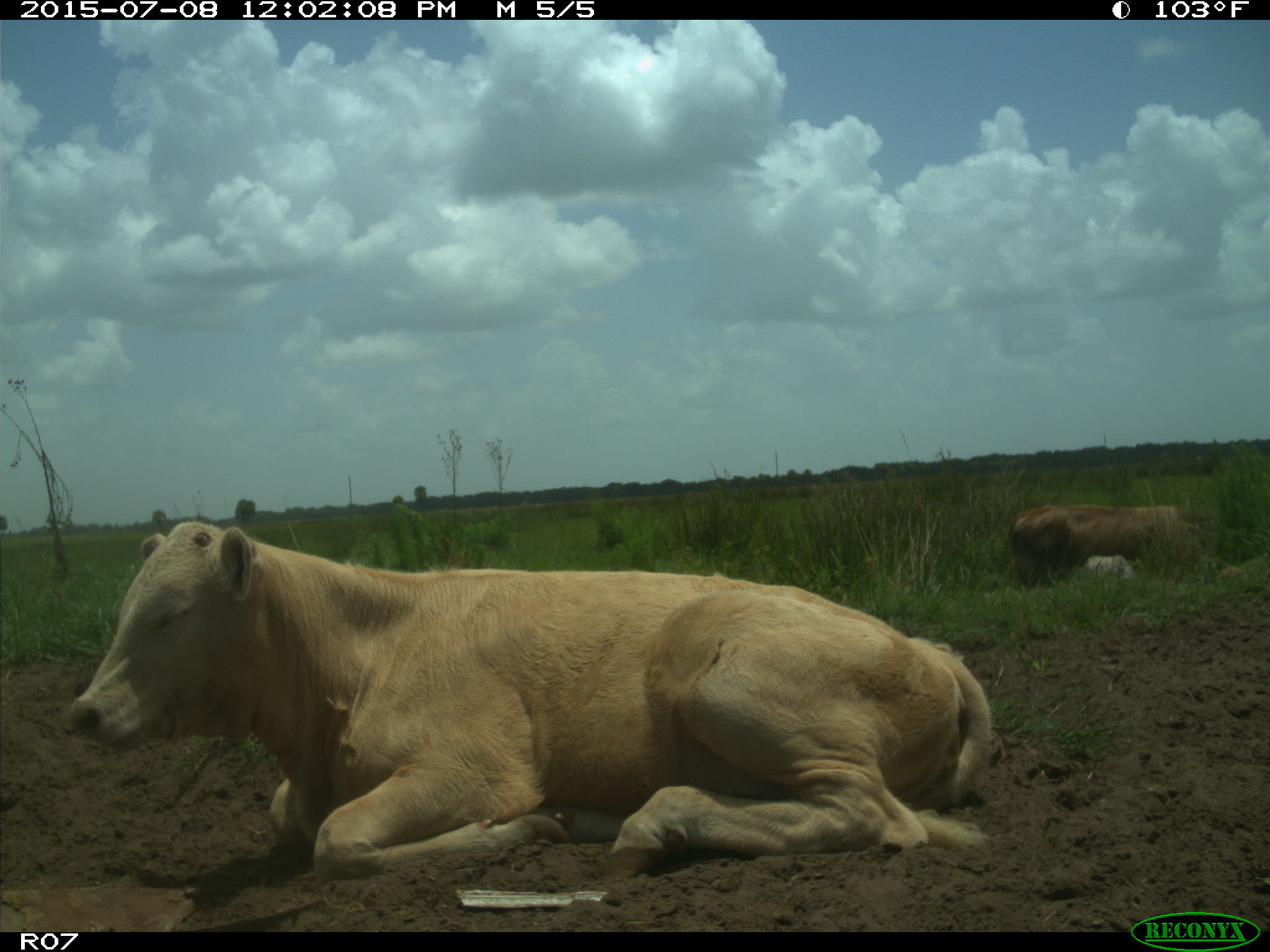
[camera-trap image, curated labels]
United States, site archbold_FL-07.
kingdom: Animalia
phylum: Chordata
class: Mammalia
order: Artiodactyla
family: Bovidae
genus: Bos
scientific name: Bos taurus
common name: domestic cow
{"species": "Bos taurus (domestic cow)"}